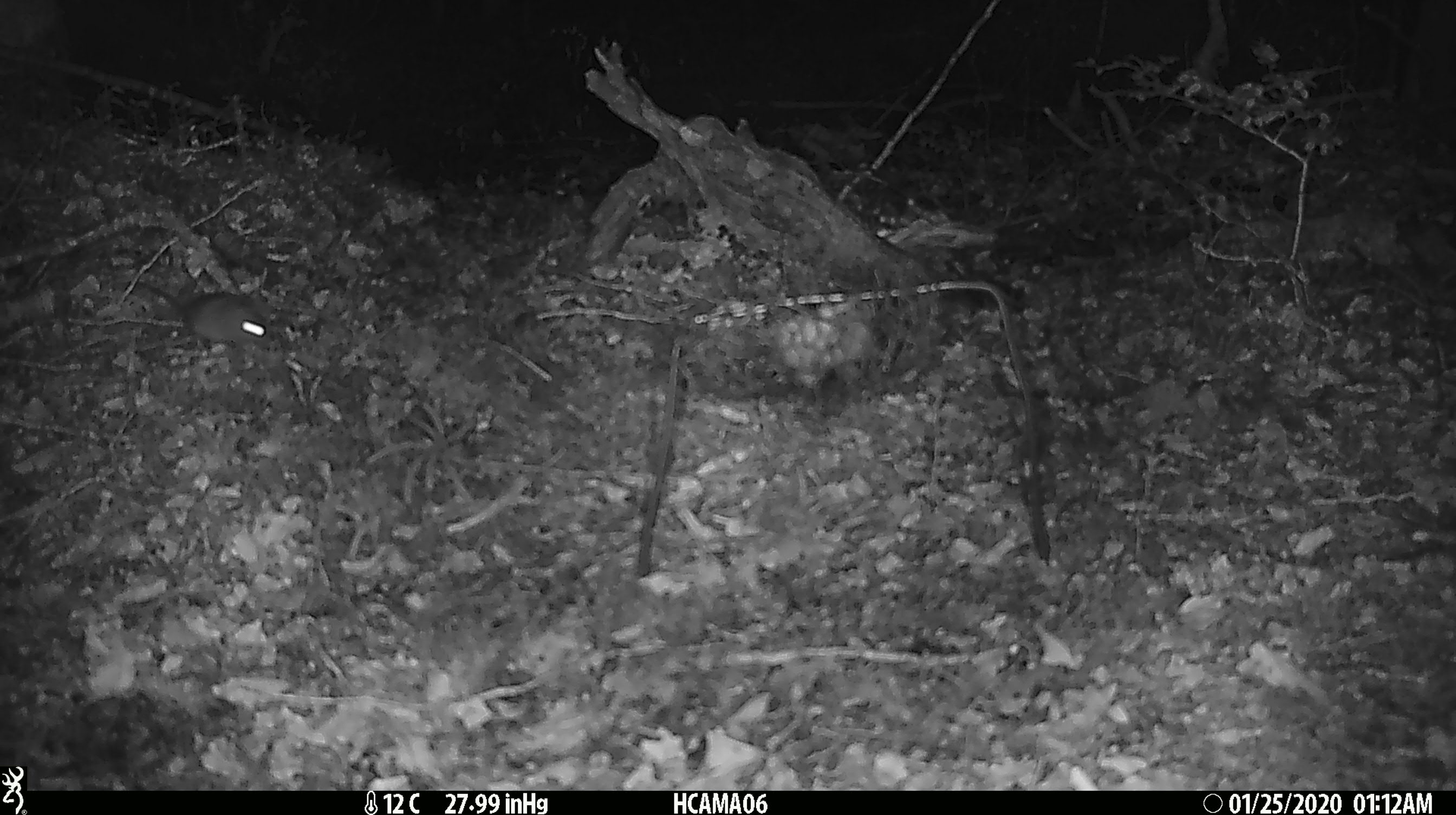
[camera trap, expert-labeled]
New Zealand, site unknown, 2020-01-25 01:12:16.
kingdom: Animalia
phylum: Chordata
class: Mammalia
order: Rodentia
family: Muridae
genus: Mus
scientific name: Mus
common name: mouse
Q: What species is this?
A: Mouse (Mus).